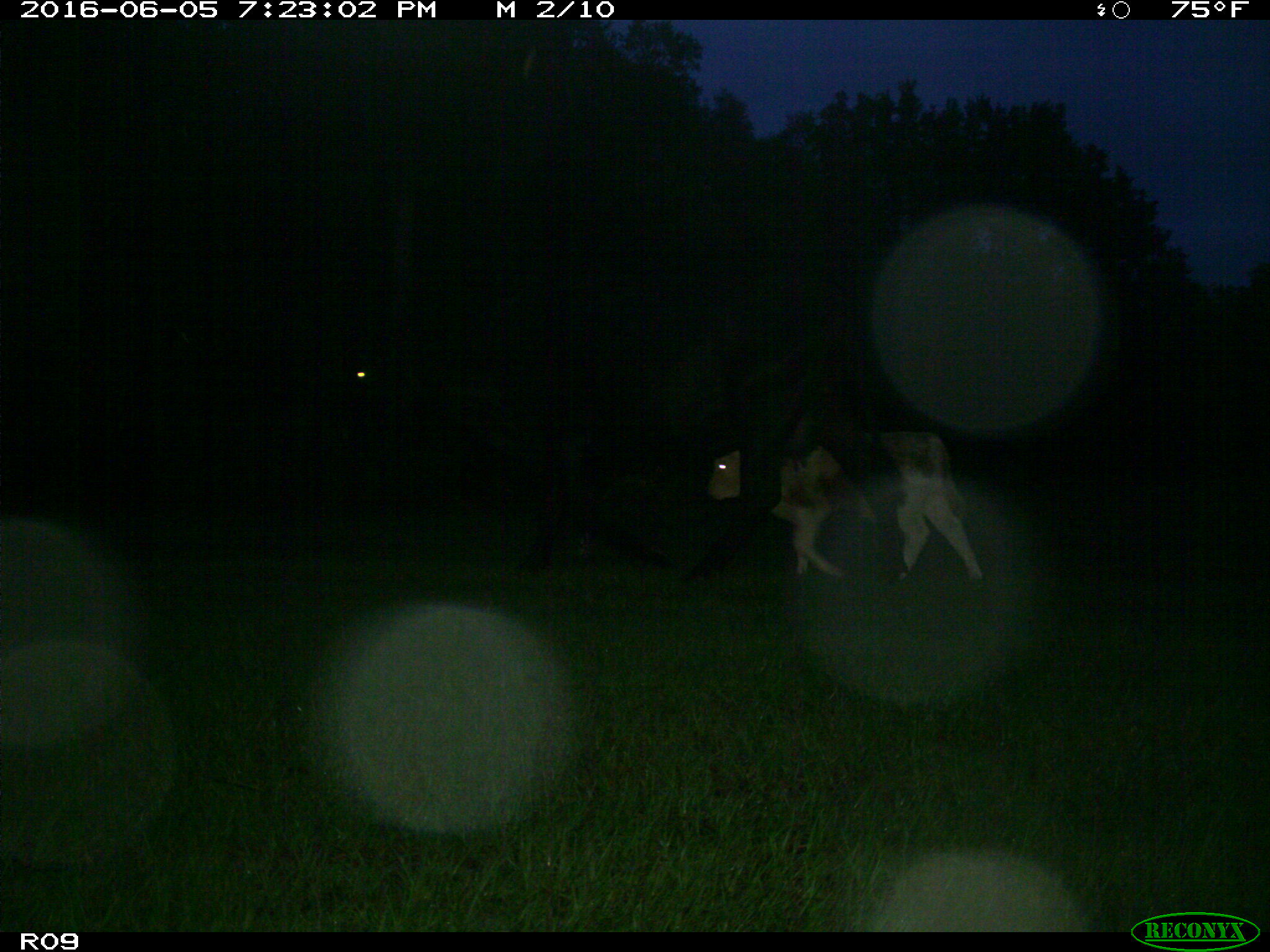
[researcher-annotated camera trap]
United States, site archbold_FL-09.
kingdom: Animalia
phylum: Chordata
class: Mammalia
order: Artiodactyla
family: Bovidae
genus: Bos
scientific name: Bos taurus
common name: domestic cow